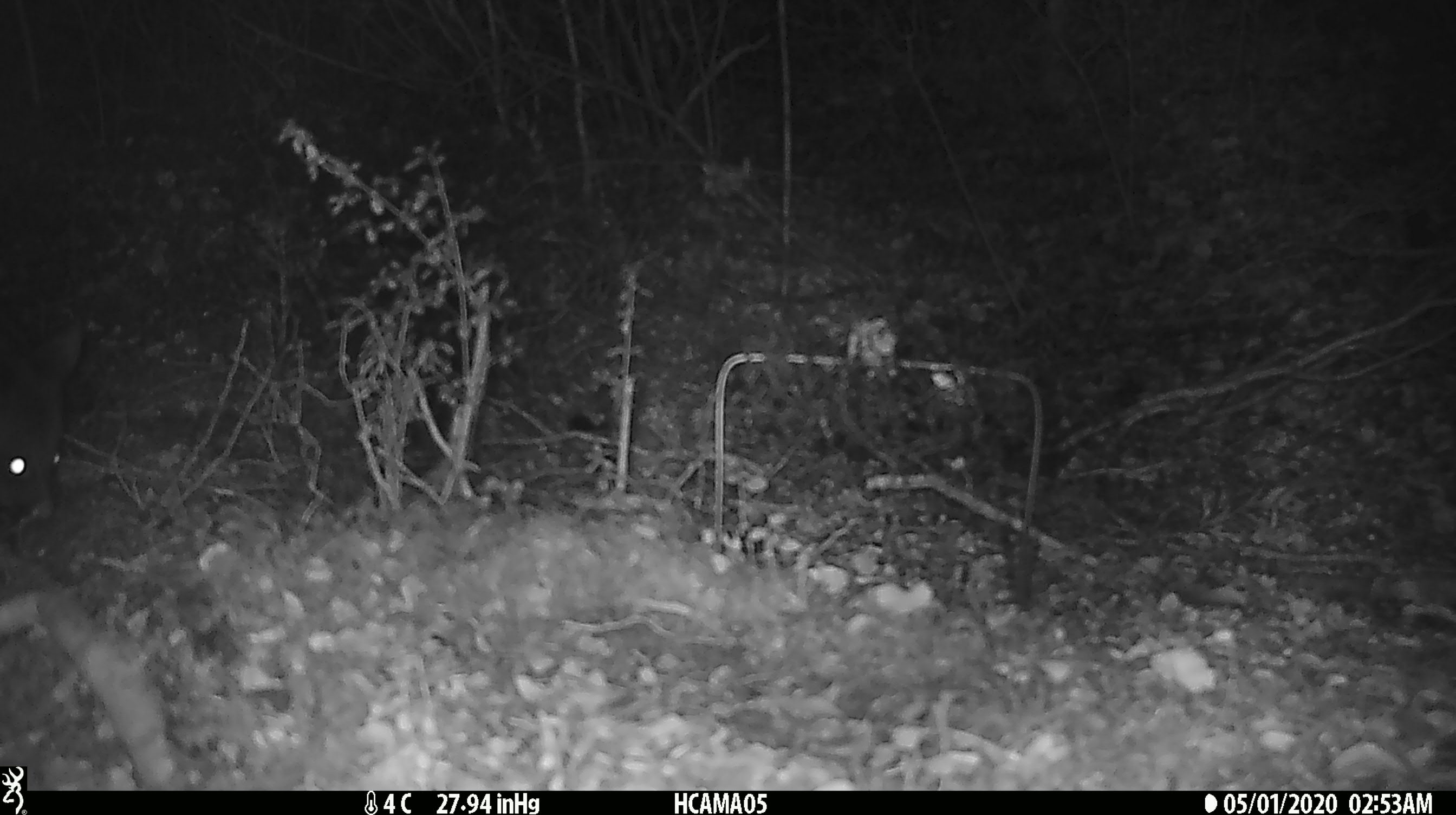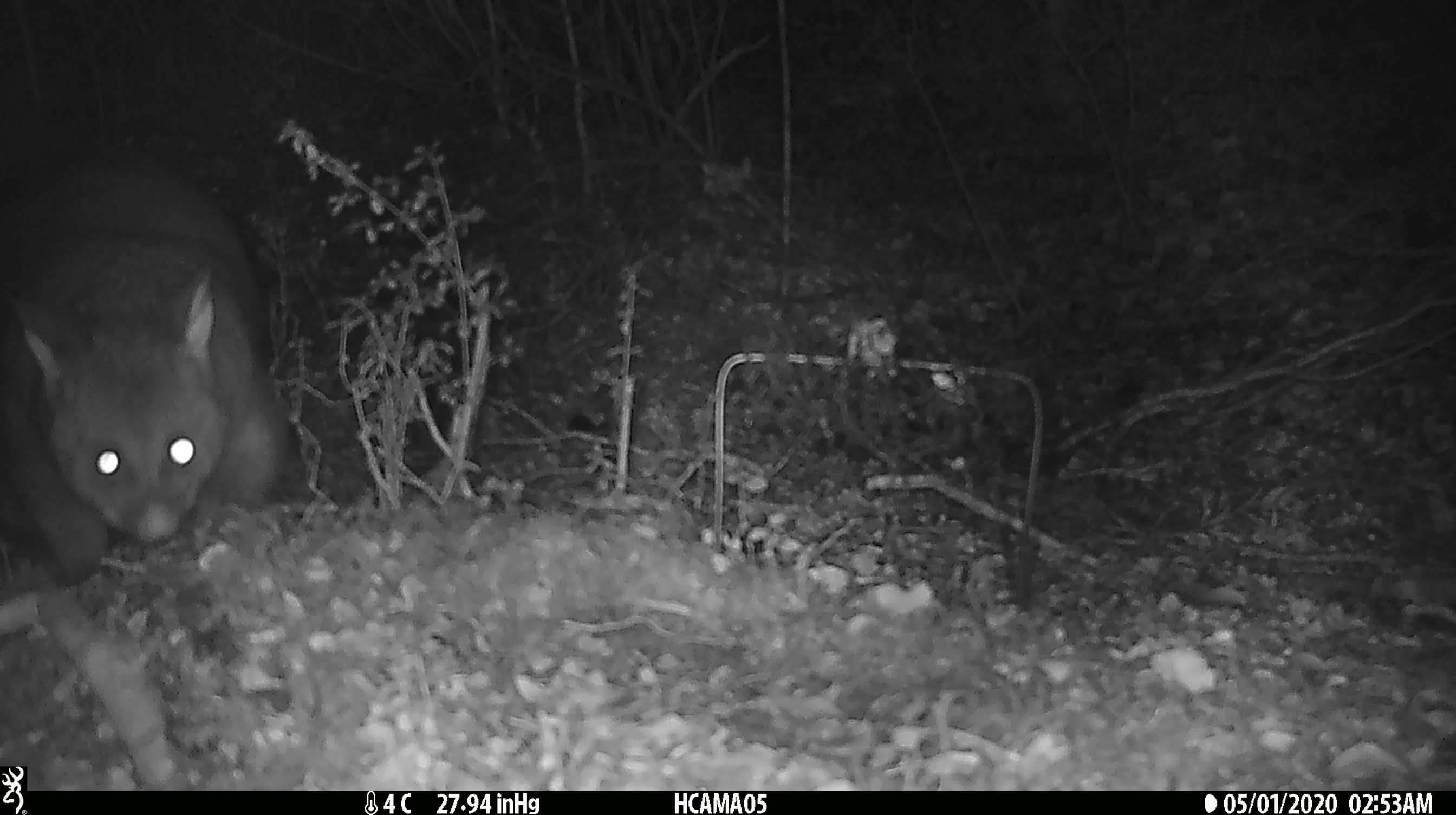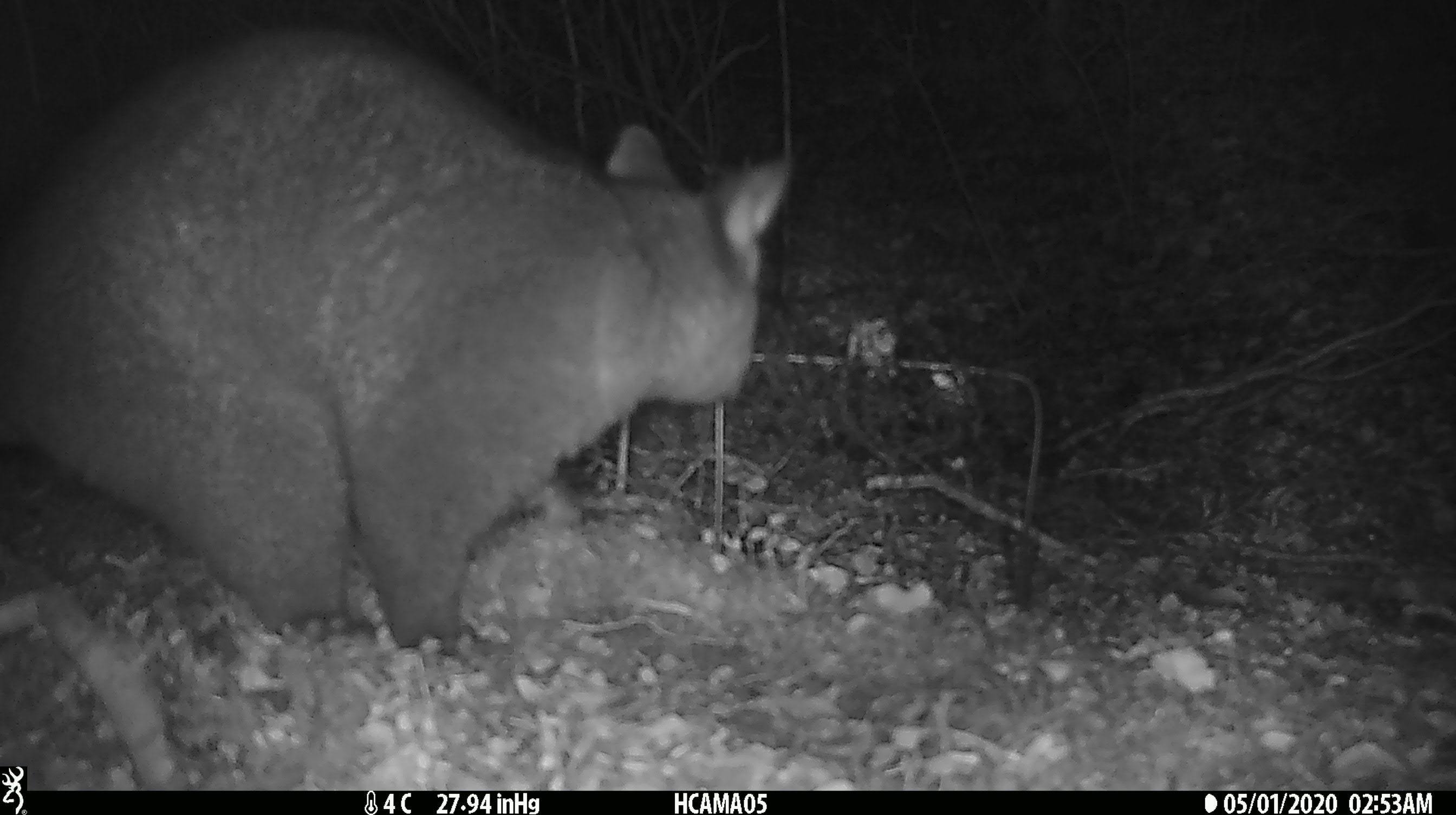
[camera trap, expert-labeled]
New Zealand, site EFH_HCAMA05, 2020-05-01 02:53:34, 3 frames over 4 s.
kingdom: Animalia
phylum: Chordata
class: Mammalia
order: Diprotodontia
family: Phalangeridae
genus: Trichosurus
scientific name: Trichosurus vulpecula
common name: common brushtail possum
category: possum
Possum (common brushtail possum) (Trichosurus vulpecula).